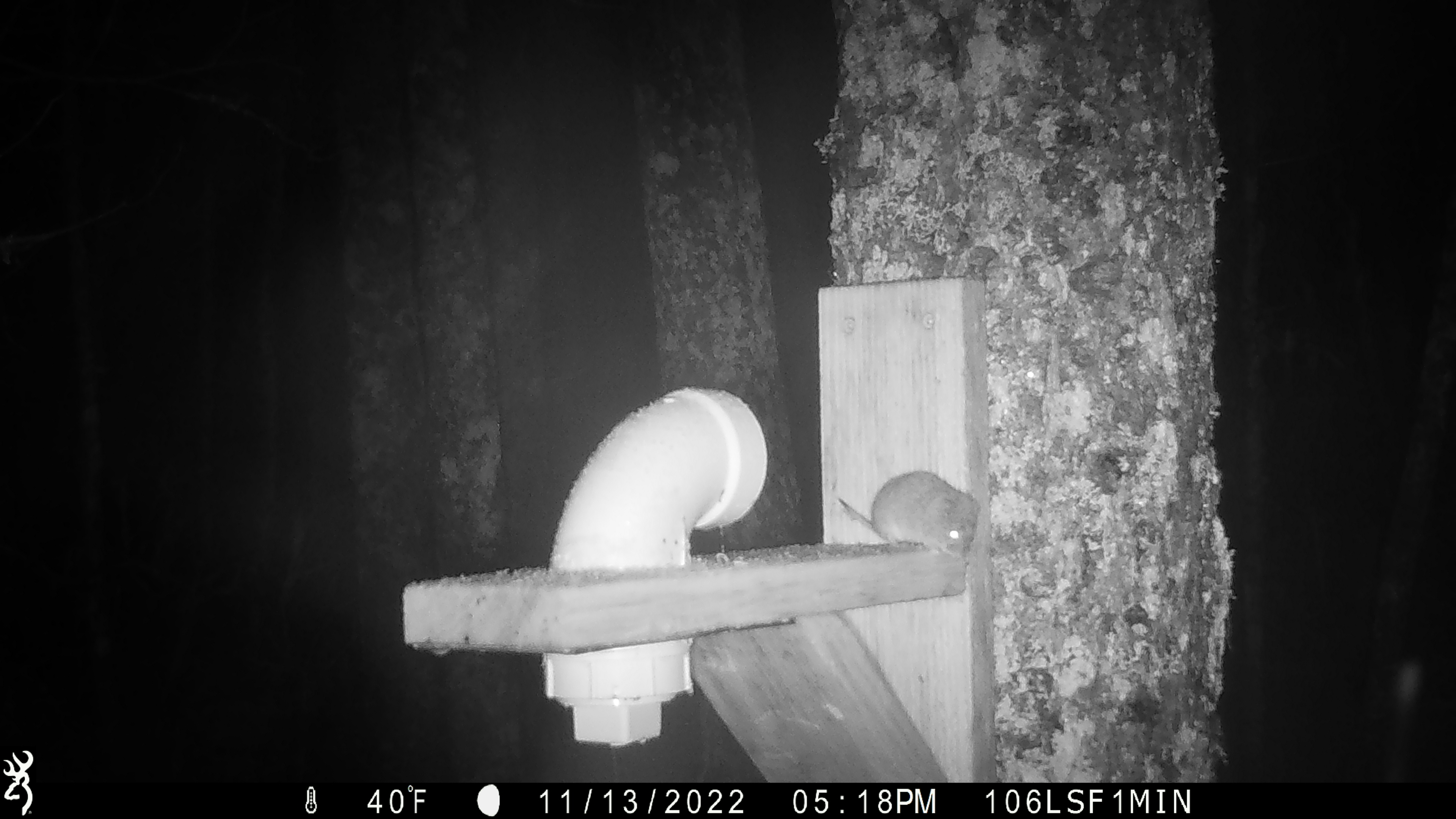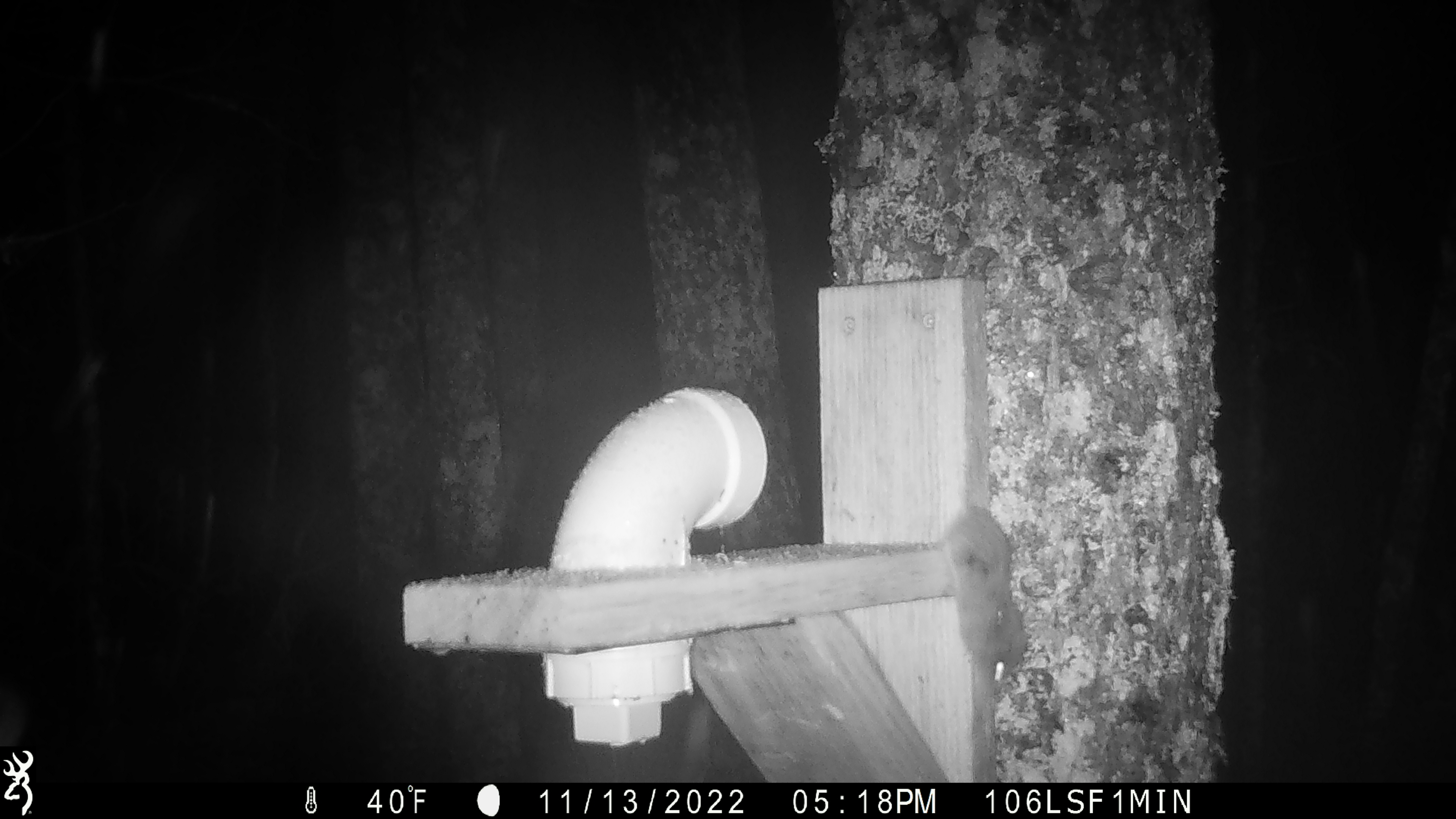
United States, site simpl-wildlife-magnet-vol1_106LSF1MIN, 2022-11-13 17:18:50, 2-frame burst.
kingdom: Animalia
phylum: Chordata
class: Mammalia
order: Rodentia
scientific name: Rodentia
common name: mouse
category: mouse sp.